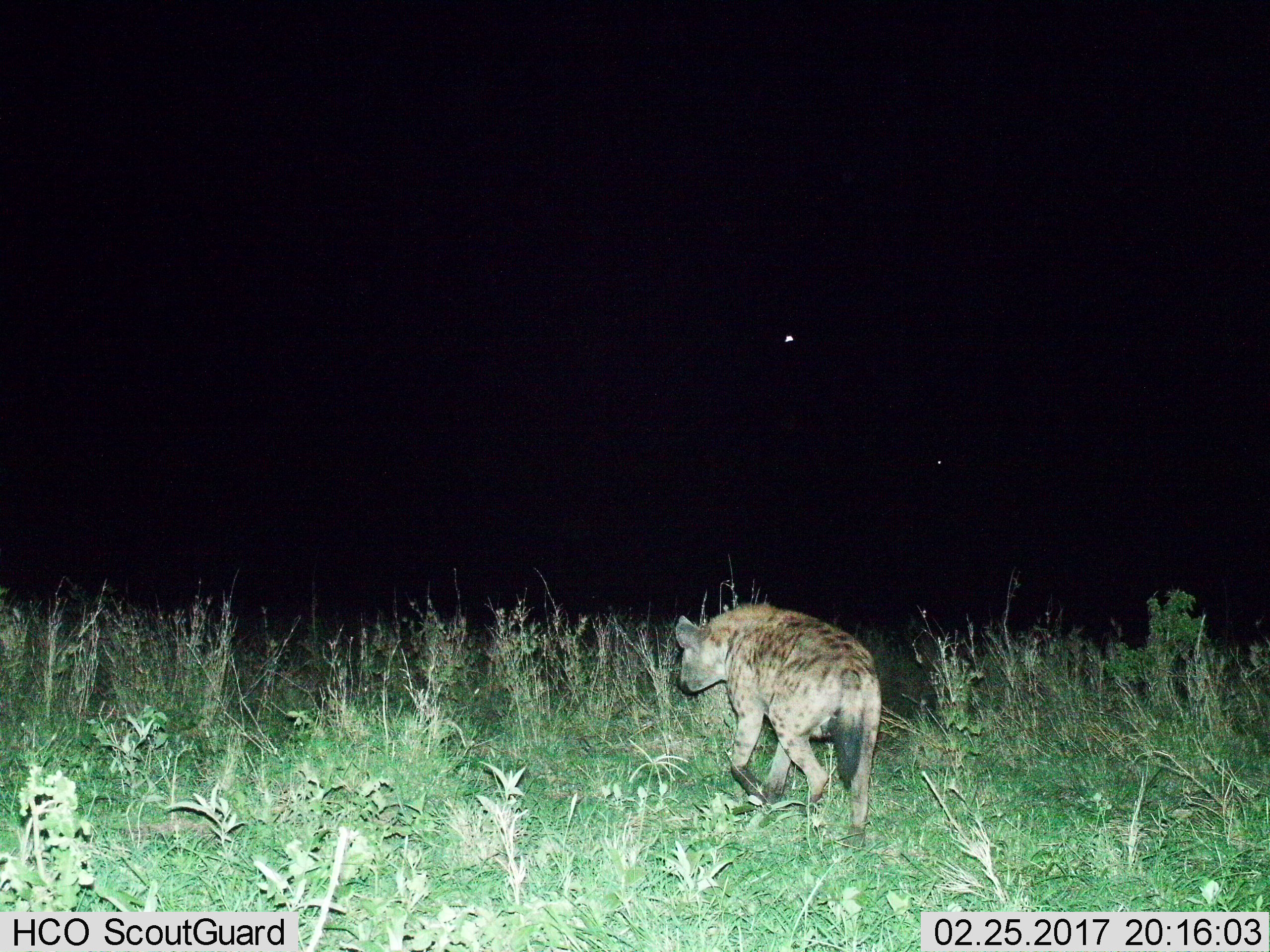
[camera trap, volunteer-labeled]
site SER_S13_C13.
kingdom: Animalia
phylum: Chordata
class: Mammalia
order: Carnivora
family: Hyaenidae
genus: Crocuta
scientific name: Crocuta crocuta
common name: spotted hyena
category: hyenaspotted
Hyenaspotted (spotted hyena) (Crocuta crocuta), count 1. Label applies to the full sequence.